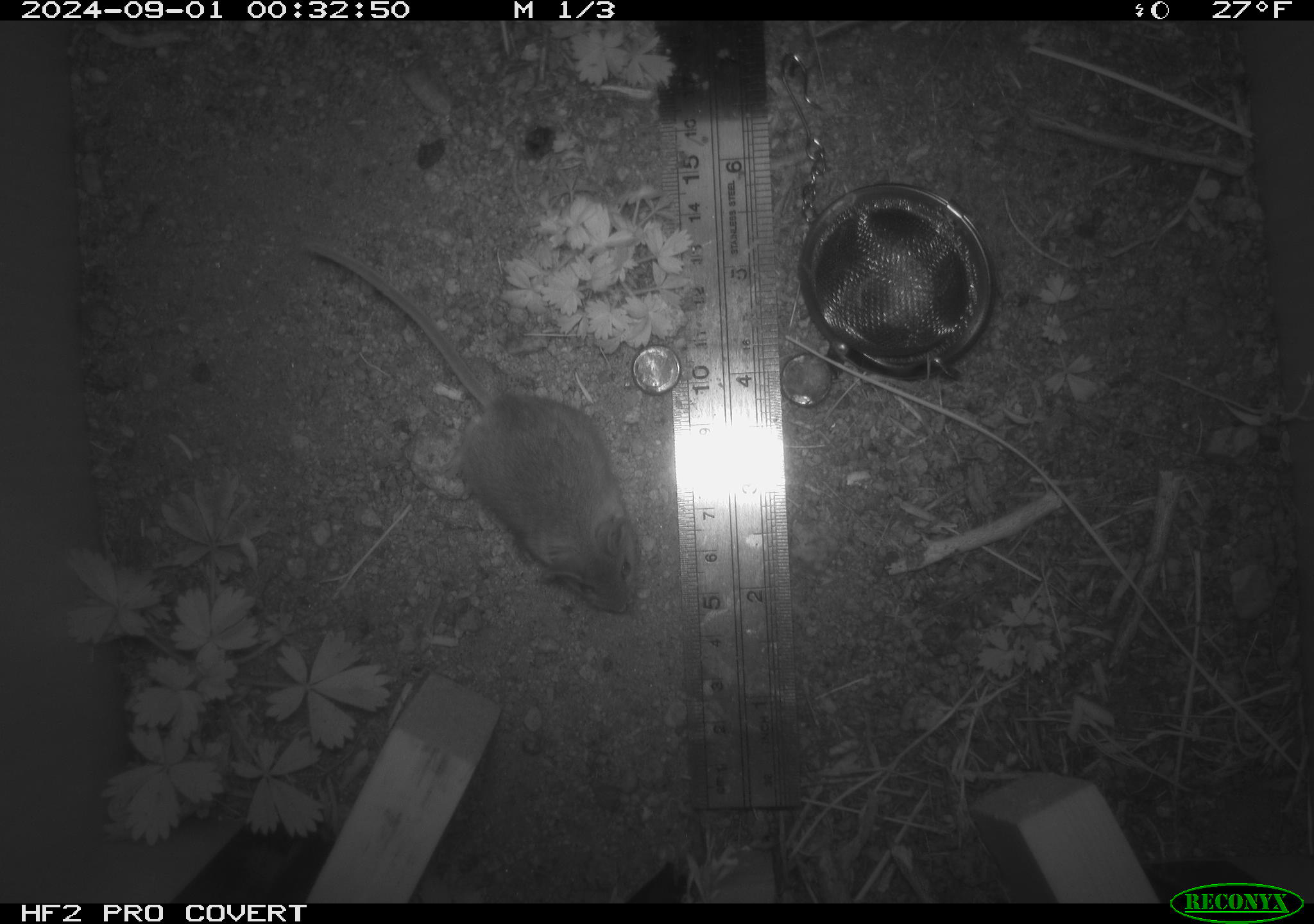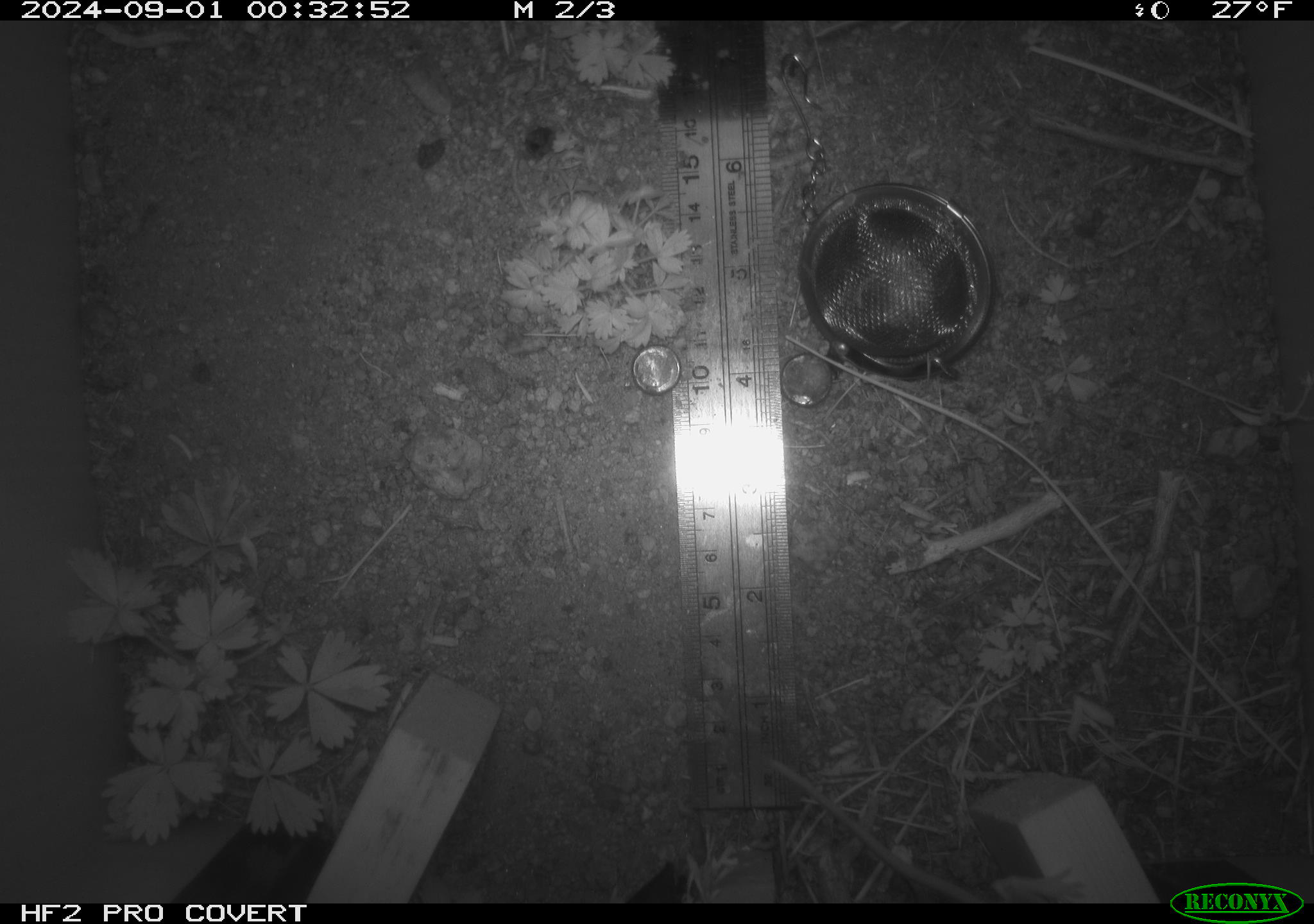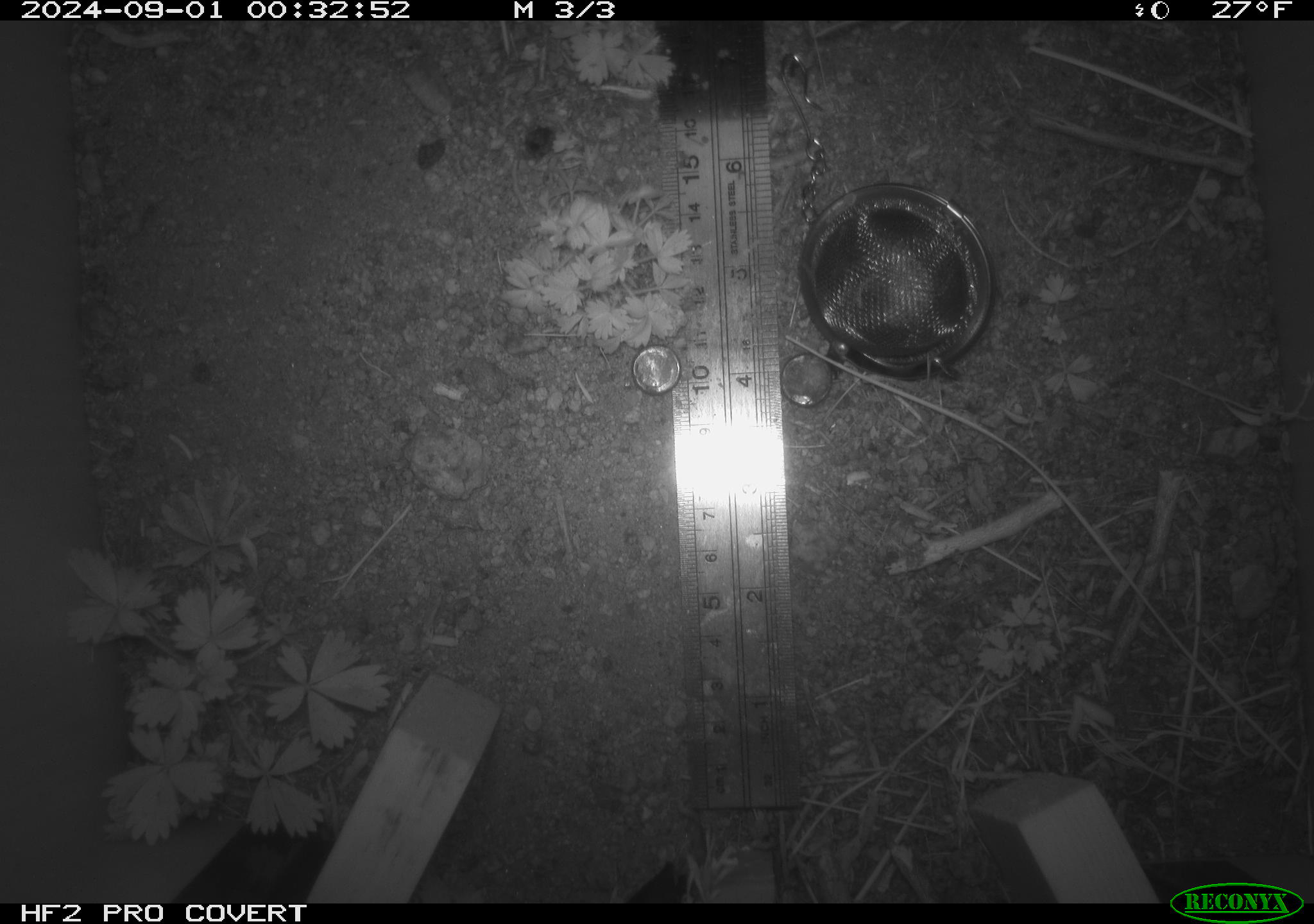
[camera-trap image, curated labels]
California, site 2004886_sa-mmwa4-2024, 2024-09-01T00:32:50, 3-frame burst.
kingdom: Animalia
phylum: Chordata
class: Mammalia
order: Rodentia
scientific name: Rodentia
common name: mouse species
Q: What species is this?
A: Mouse species (Rodentia).